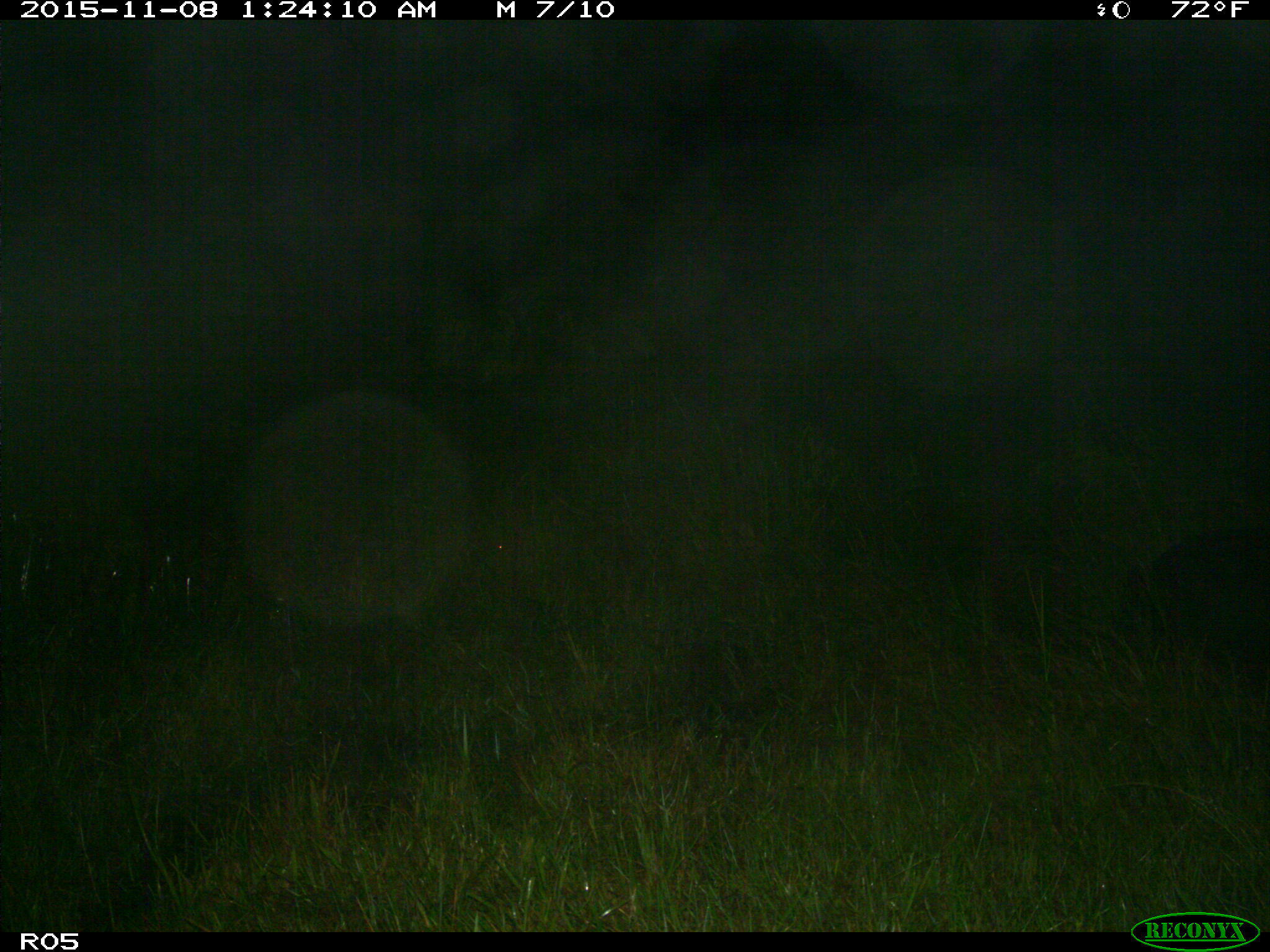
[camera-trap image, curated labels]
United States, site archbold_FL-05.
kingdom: Animalia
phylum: Chordata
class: Mammalia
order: Artiodactyla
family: Suidae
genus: Sus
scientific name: Sus scrofa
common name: wild boar